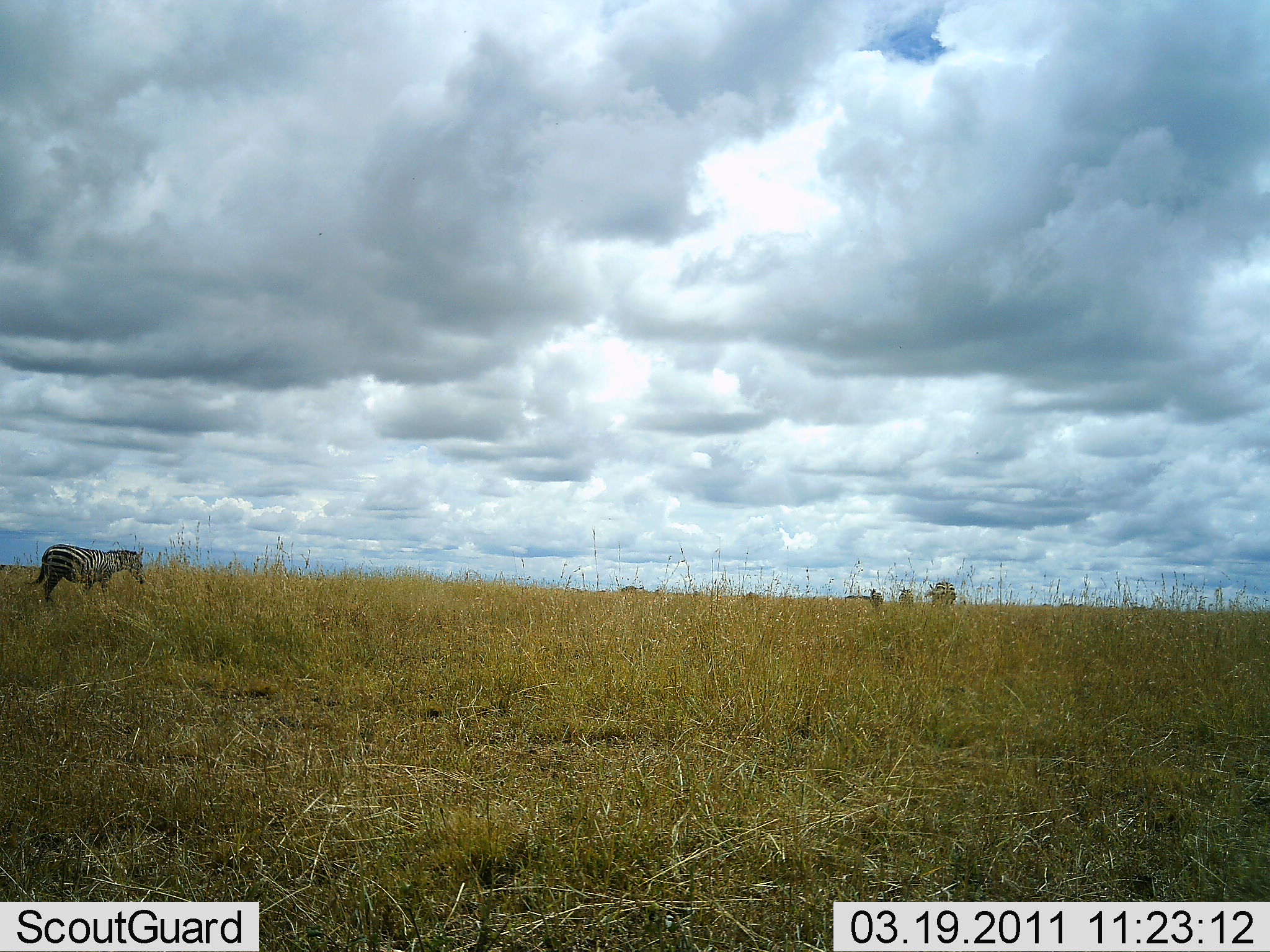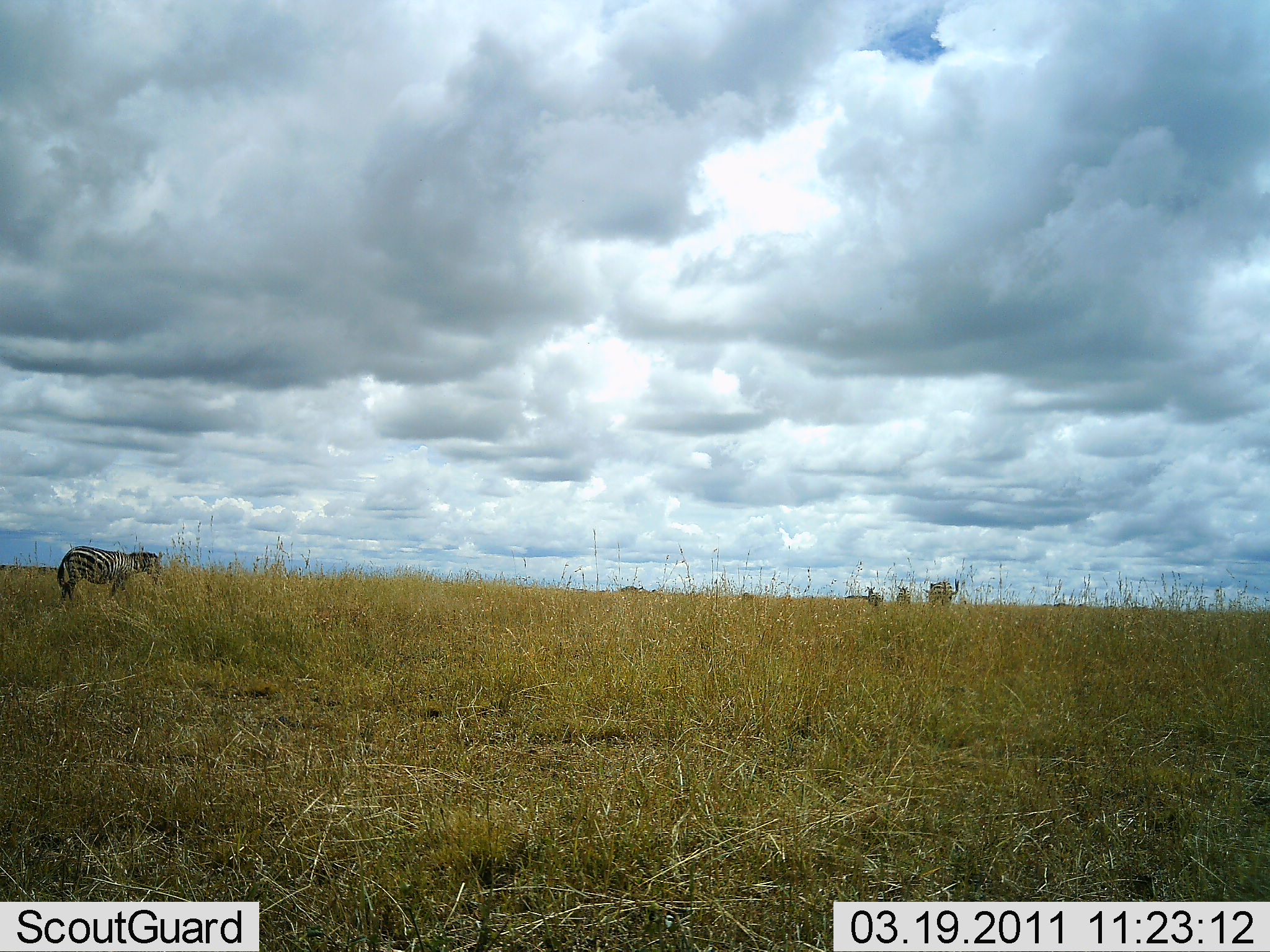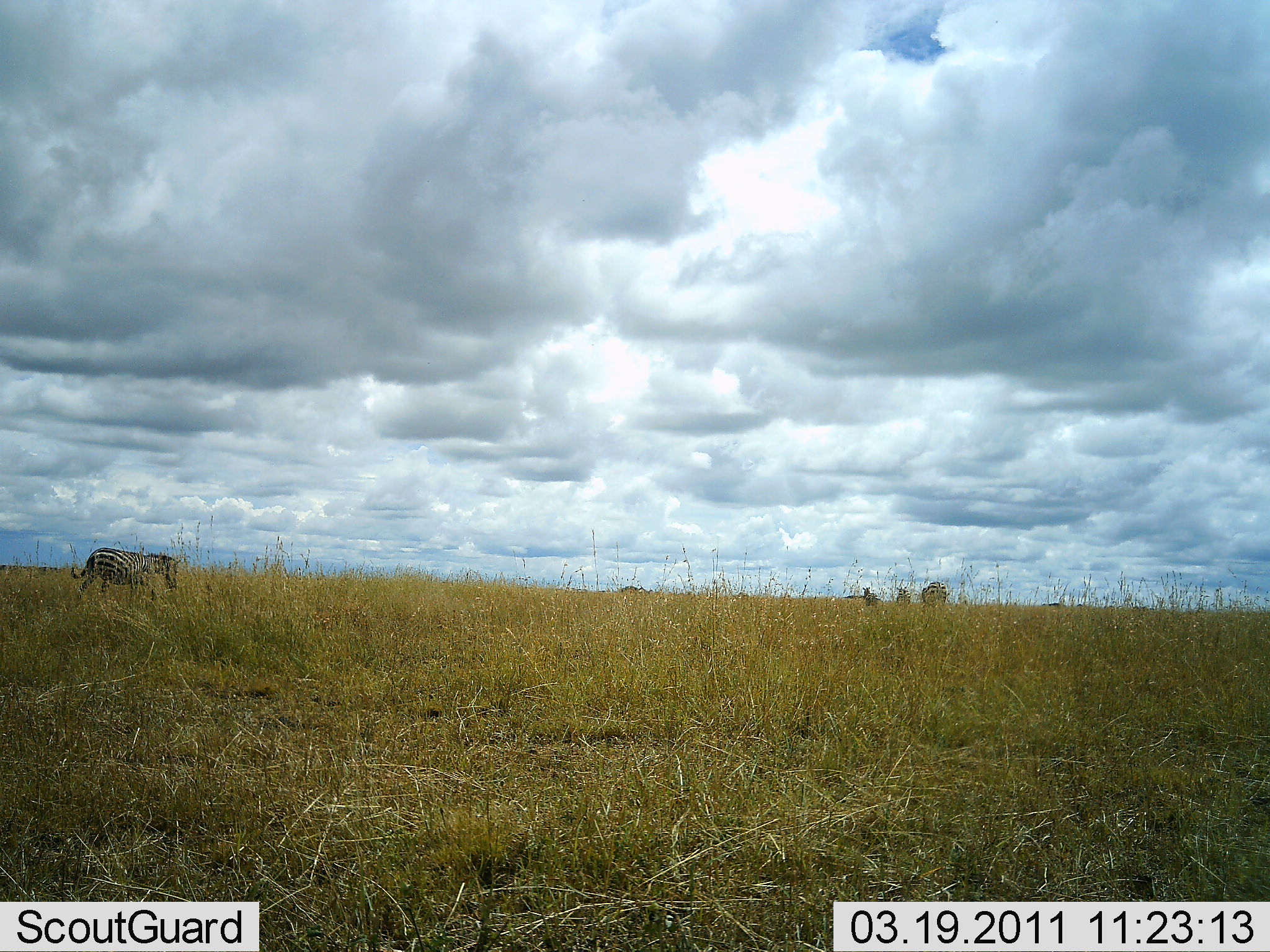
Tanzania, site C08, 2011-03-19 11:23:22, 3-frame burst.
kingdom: Animalia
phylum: Chordata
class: Mammalia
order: Perissodactyla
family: Equidae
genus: Equus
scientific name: Equus quagga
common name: plains zebra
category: zebra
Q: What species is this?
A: Zebra (plains zebra) (Equus quagga).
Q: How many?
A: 1.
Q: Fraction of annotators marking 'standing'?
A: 25%.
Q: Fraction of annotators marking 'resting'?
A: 0%.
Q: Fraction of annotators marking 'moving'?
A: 75%.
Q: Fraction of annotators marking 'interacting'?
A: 0%.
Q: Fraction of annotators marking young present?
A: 0%.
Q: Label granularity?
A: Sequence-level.